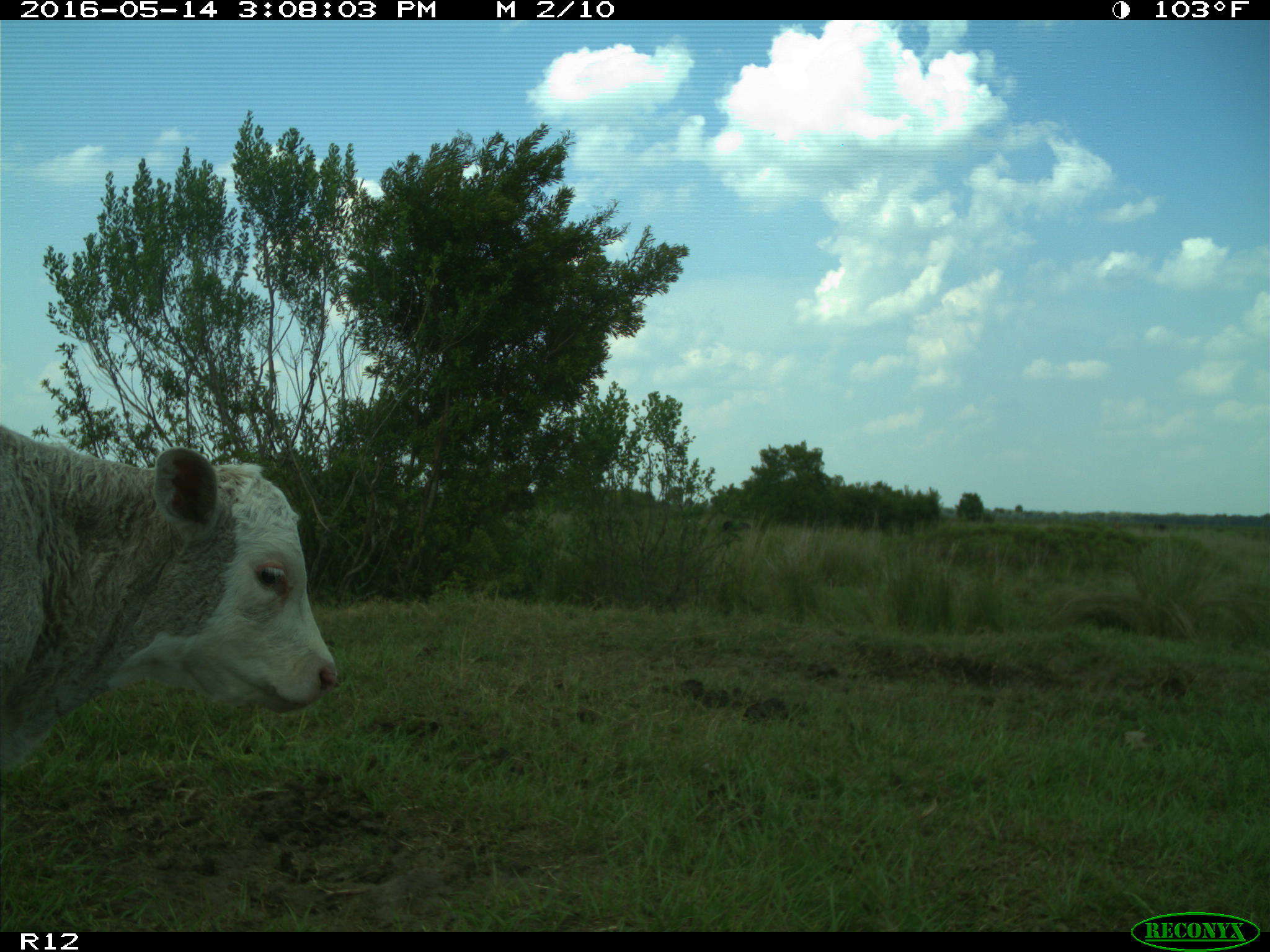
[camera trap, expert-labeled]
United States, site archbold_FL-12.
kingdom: Animalia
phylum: Chordata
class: Mammalia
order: Artiodactyla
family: Bovidae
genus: Bos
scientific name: Bos taurus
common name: domestic cow